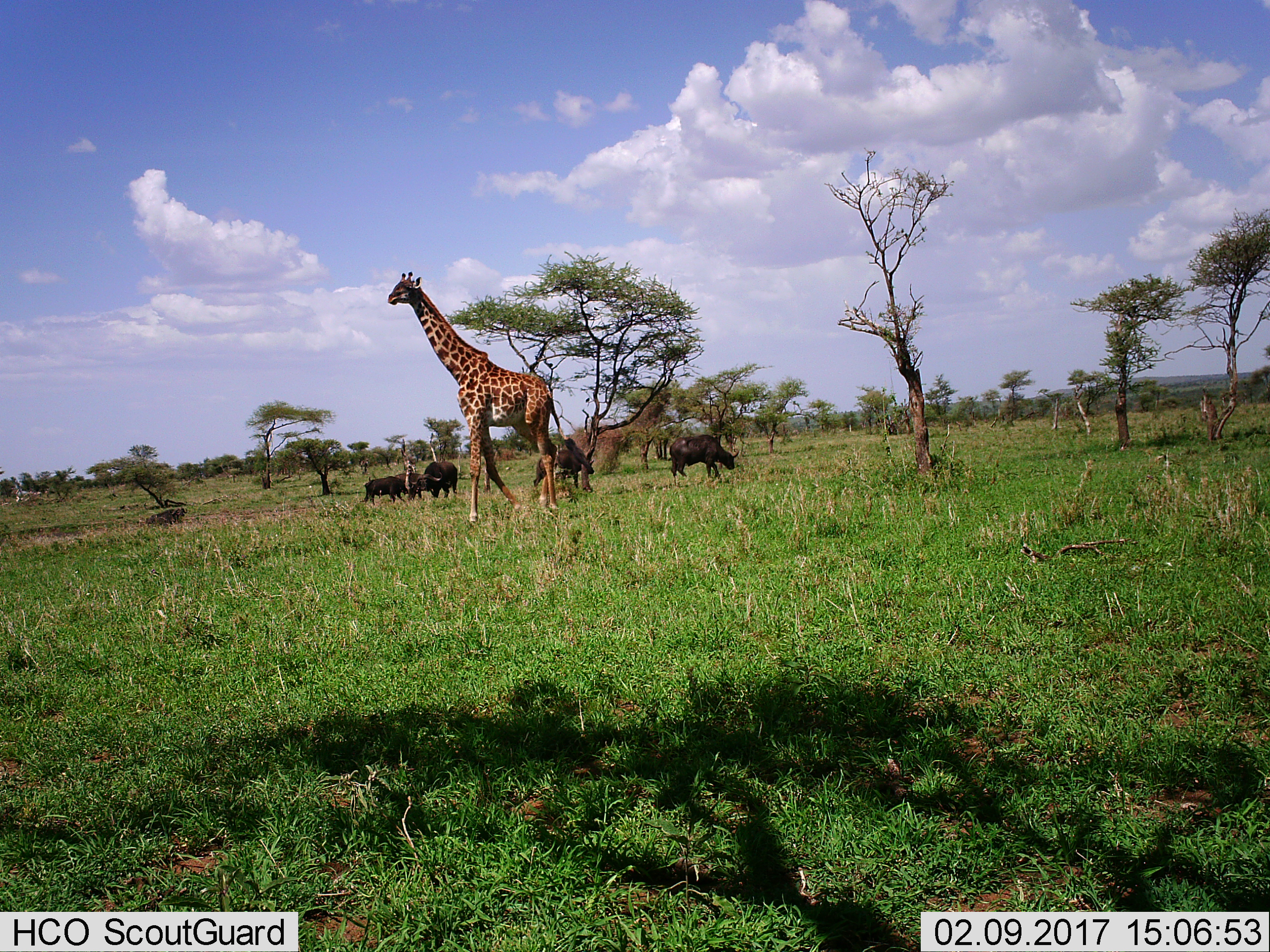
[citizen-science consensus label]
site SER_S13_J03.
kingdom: Animalia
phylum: Chordata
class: Mammalia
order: Artiodactyla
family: Bovidae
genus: Syncerus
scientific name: Syncerus caffer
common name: african buffalo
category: buffalo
Buffalo (african buffalo) (Syncerus caffer), count 5. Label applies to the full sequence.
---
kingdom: Animalia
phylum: Chordata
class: Mammalia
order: Artiodactyla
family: Giraffidae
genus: Giraffa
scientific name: Giraffa camelopardalis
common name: giraffe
Giraffe (Giraffa camelopardalis), count 1. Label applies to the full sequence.